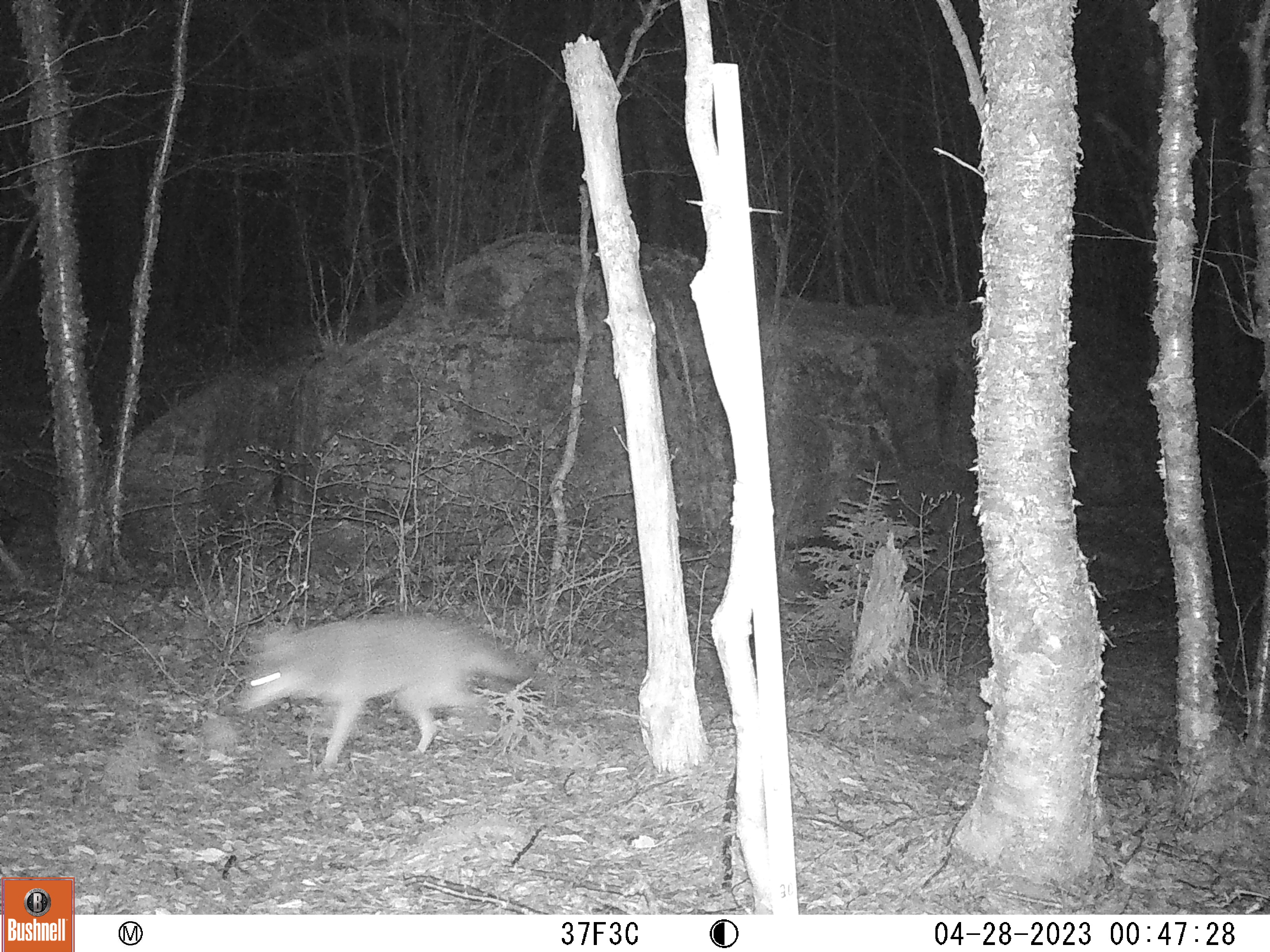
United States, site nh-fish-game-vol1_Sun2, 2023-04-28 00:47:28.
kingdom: Animalia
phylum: Chordata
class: Mammalia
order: Carnivora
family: Canidae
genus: Canis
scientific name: Canis latrans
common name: coyote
Coyote (Canis latrans).